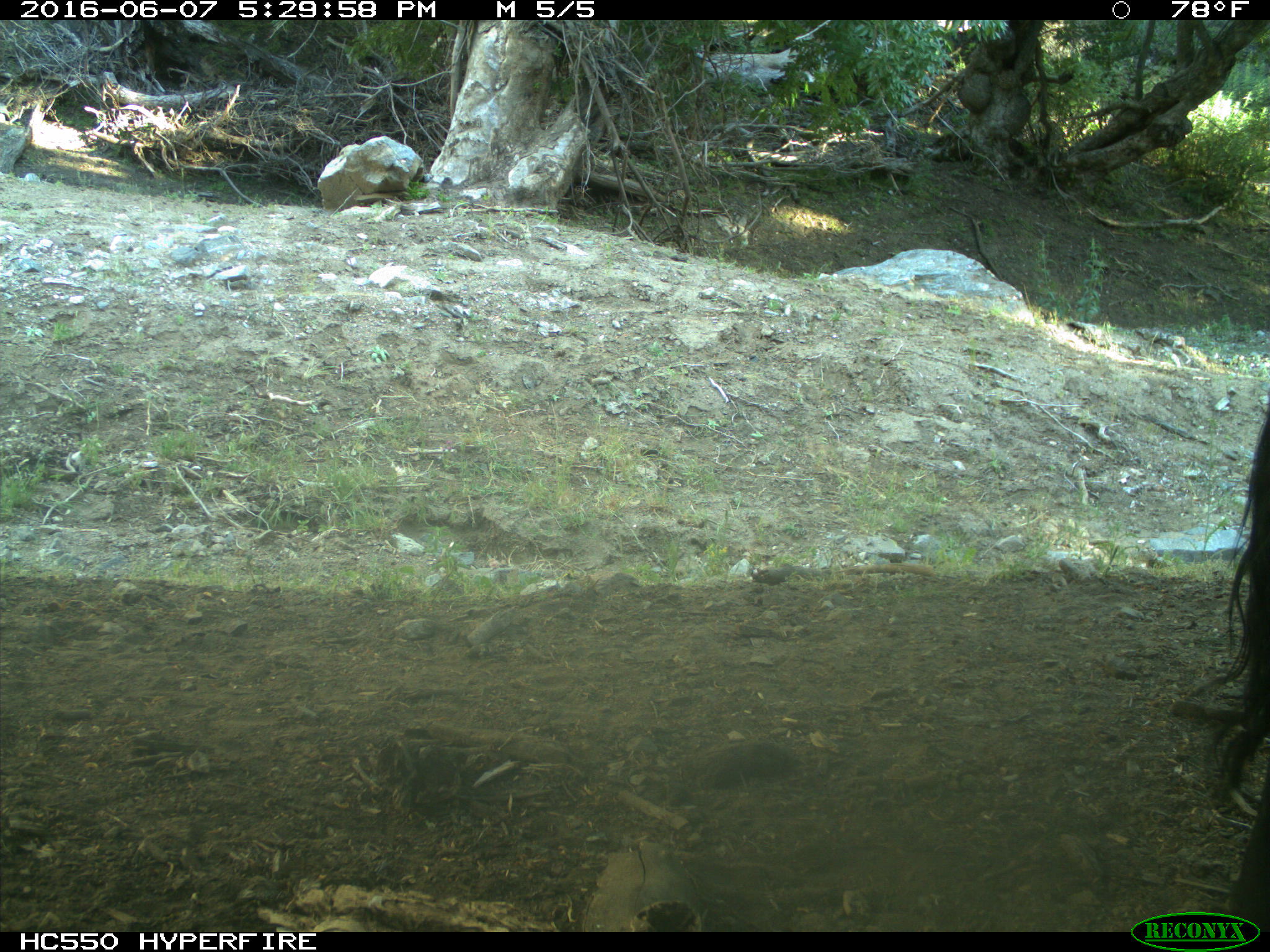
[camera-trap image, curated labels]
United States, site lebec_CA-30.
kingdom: Animalia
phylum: Chordata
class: Mammalia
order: Artiodactyla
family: Bovidae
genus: Bos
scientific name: Bos taurus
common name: domestic cow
Bos taurus (domestic cow).